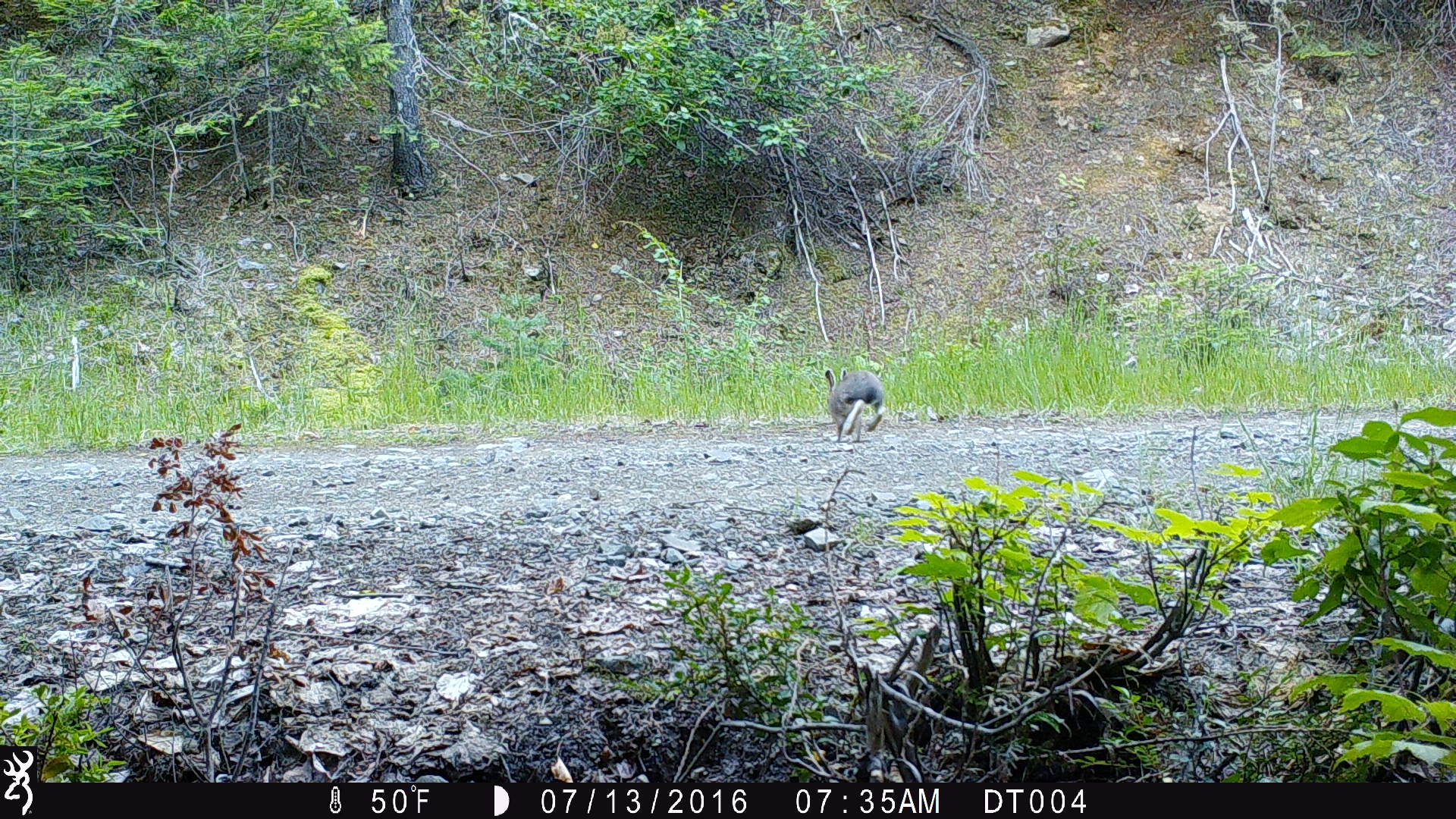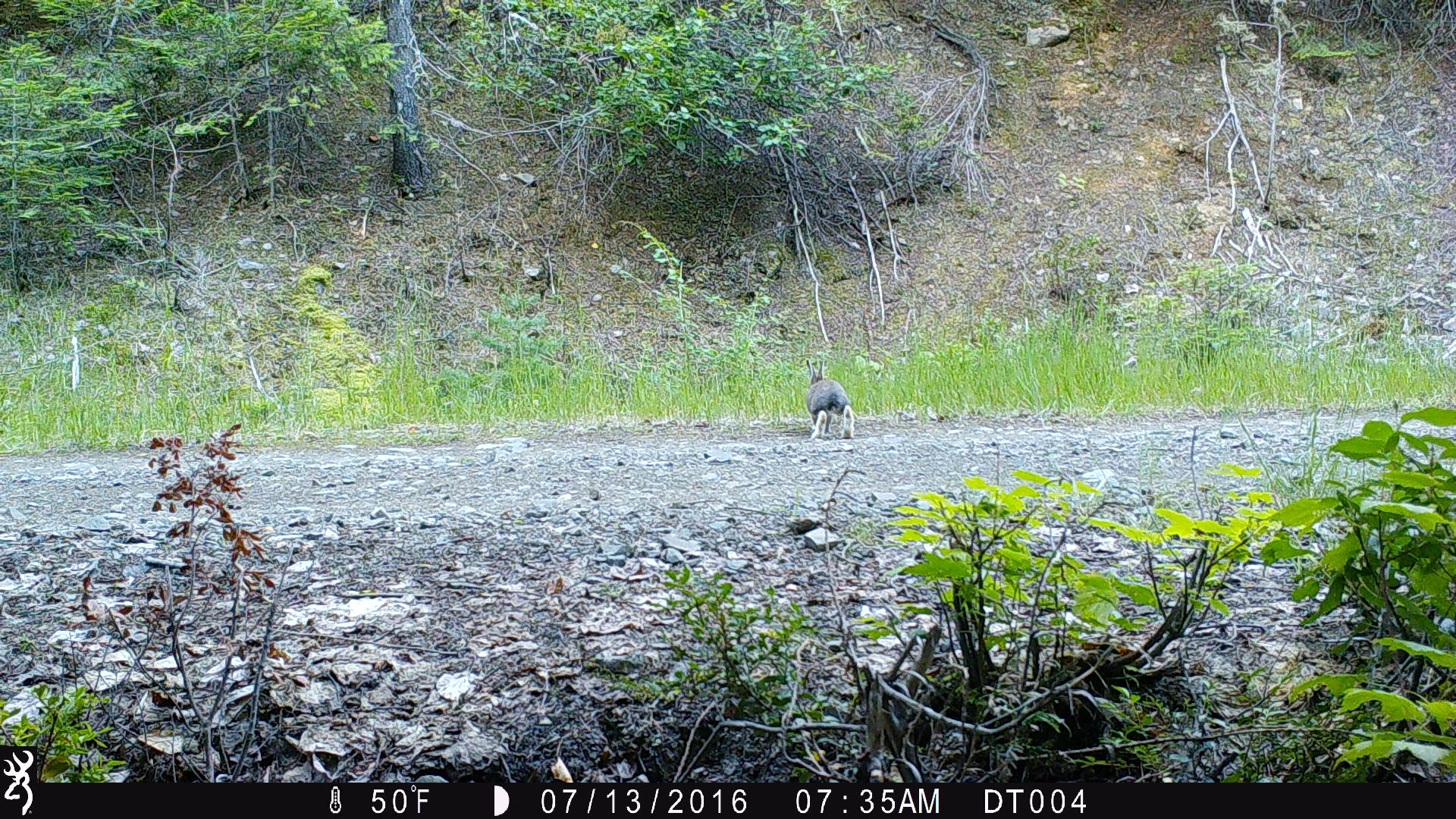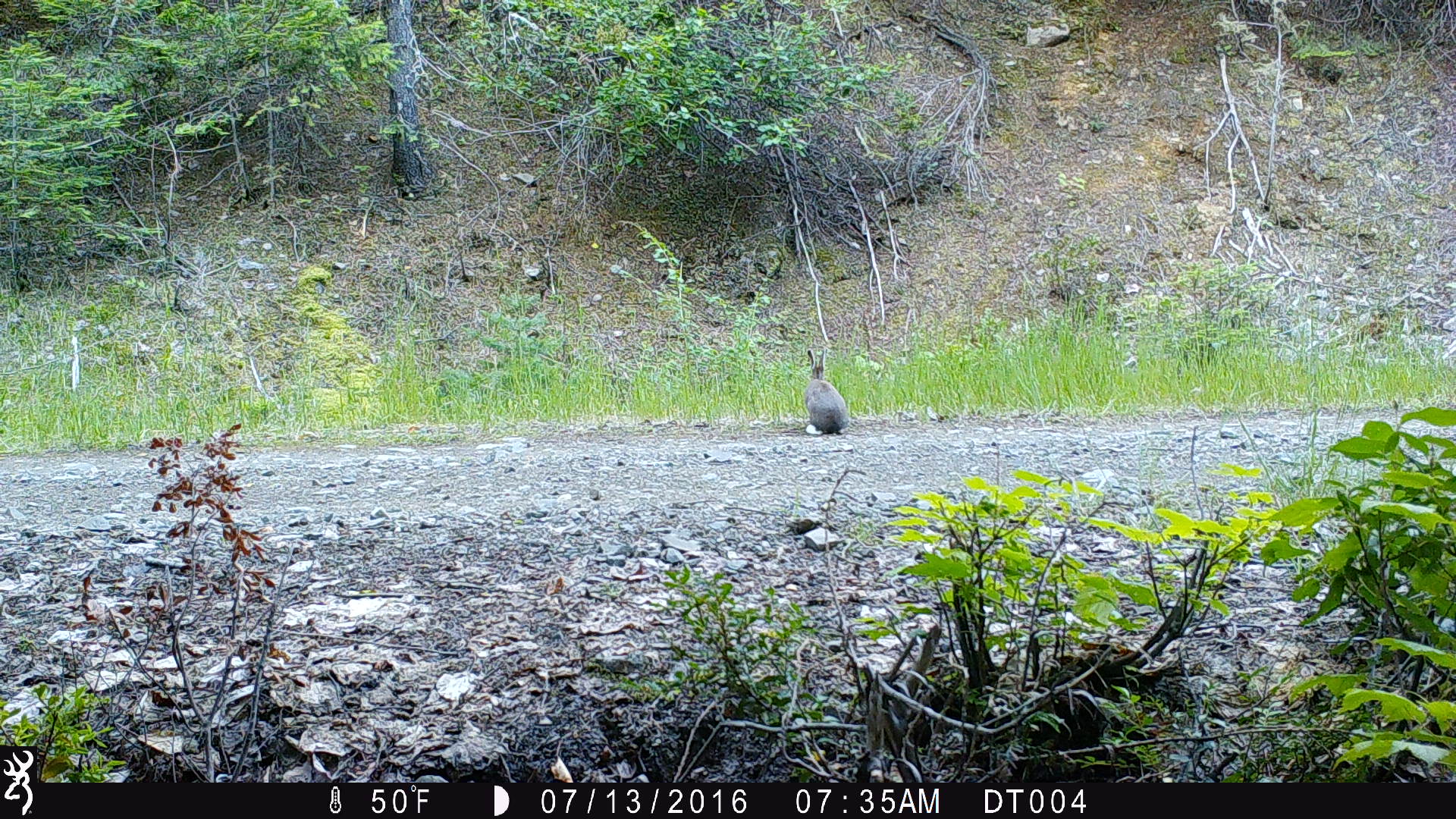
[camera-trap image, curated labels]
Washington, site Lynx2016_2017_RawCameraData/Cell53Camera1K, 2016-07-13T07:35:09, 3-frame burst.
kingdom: Animalia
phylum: Chordata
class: Mammalia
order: Lagomorpha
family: Leporidae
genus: Lepus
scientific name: Lepus americanus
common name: snowshoe hare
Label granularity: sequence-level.